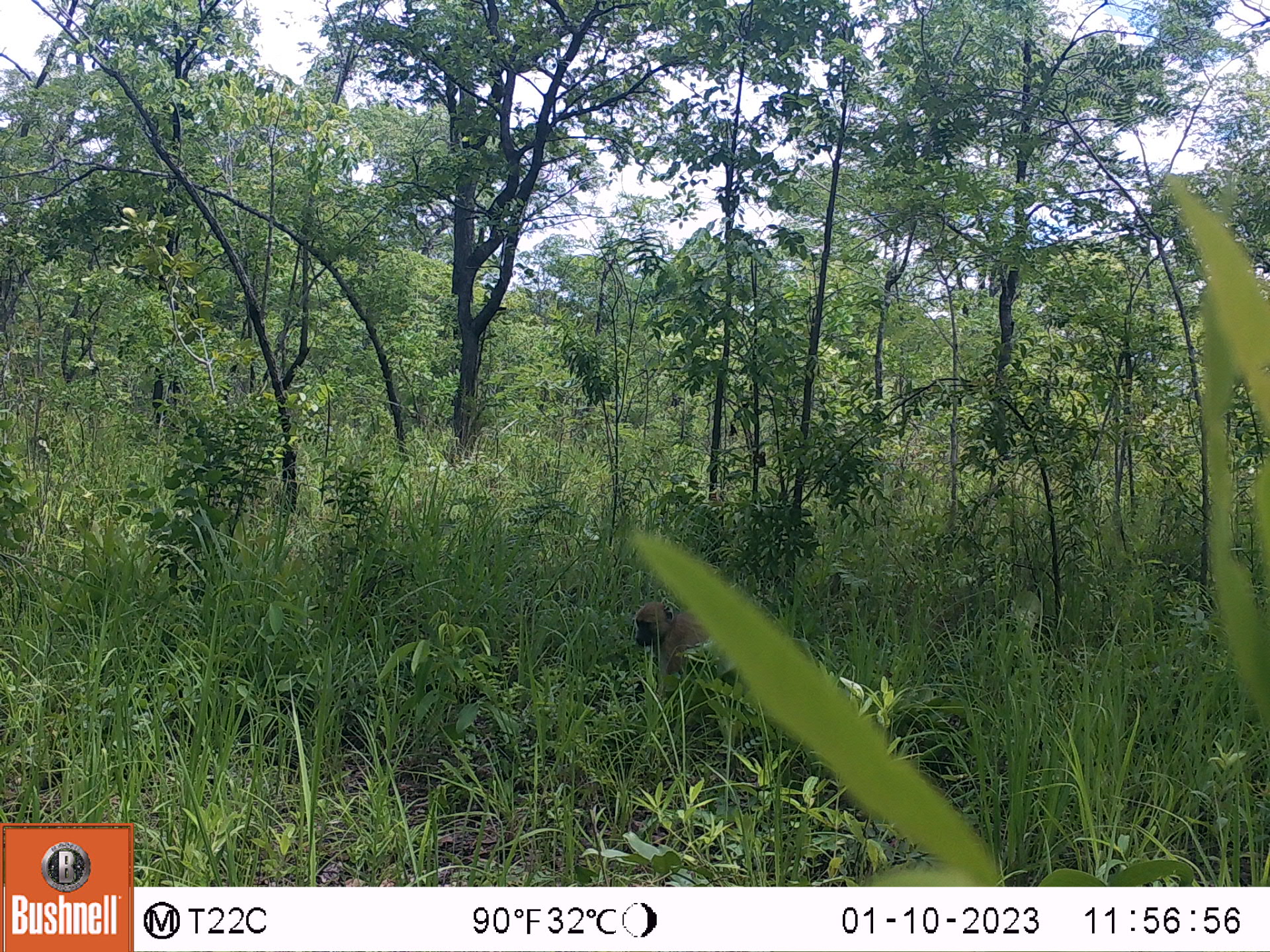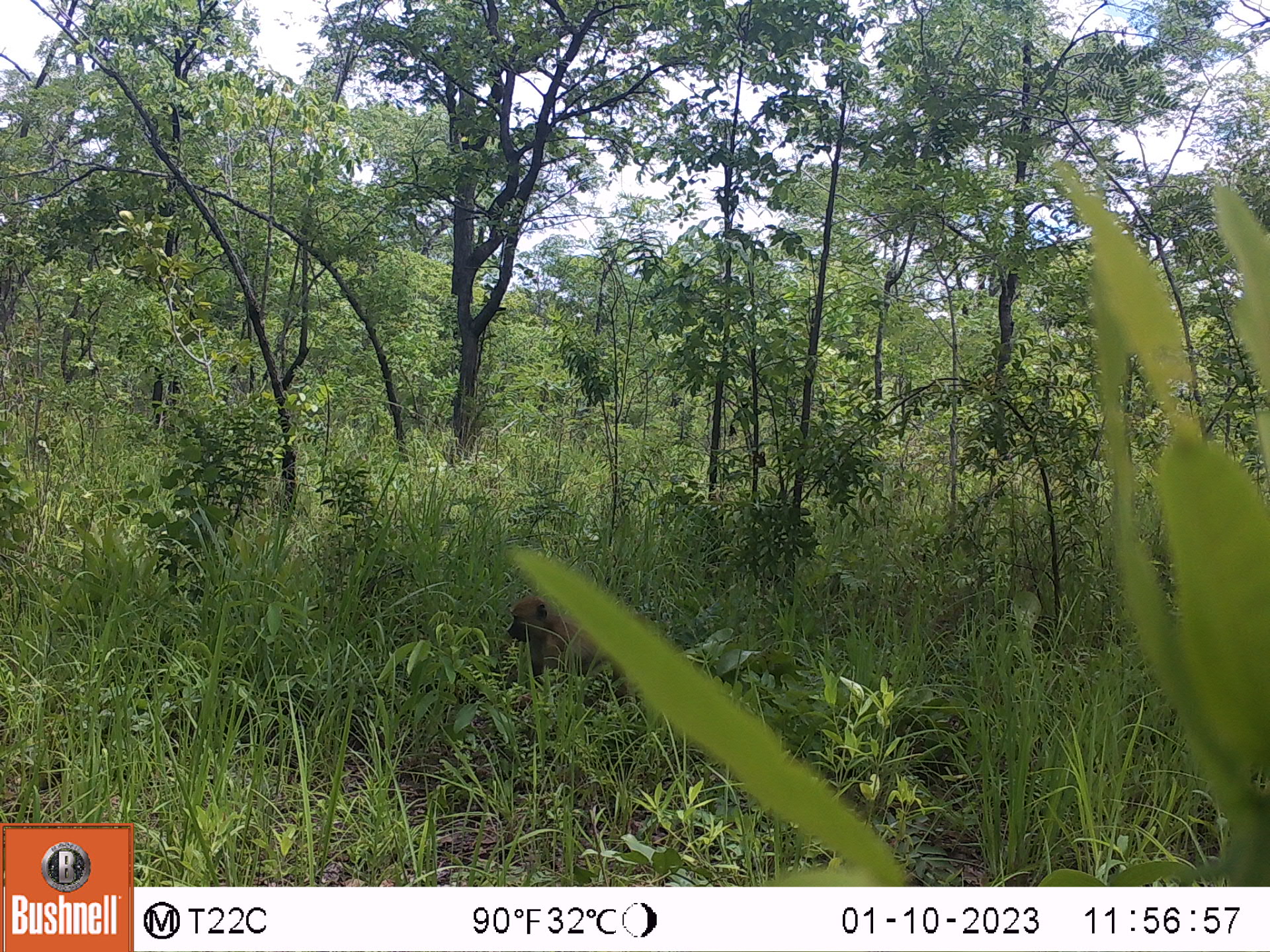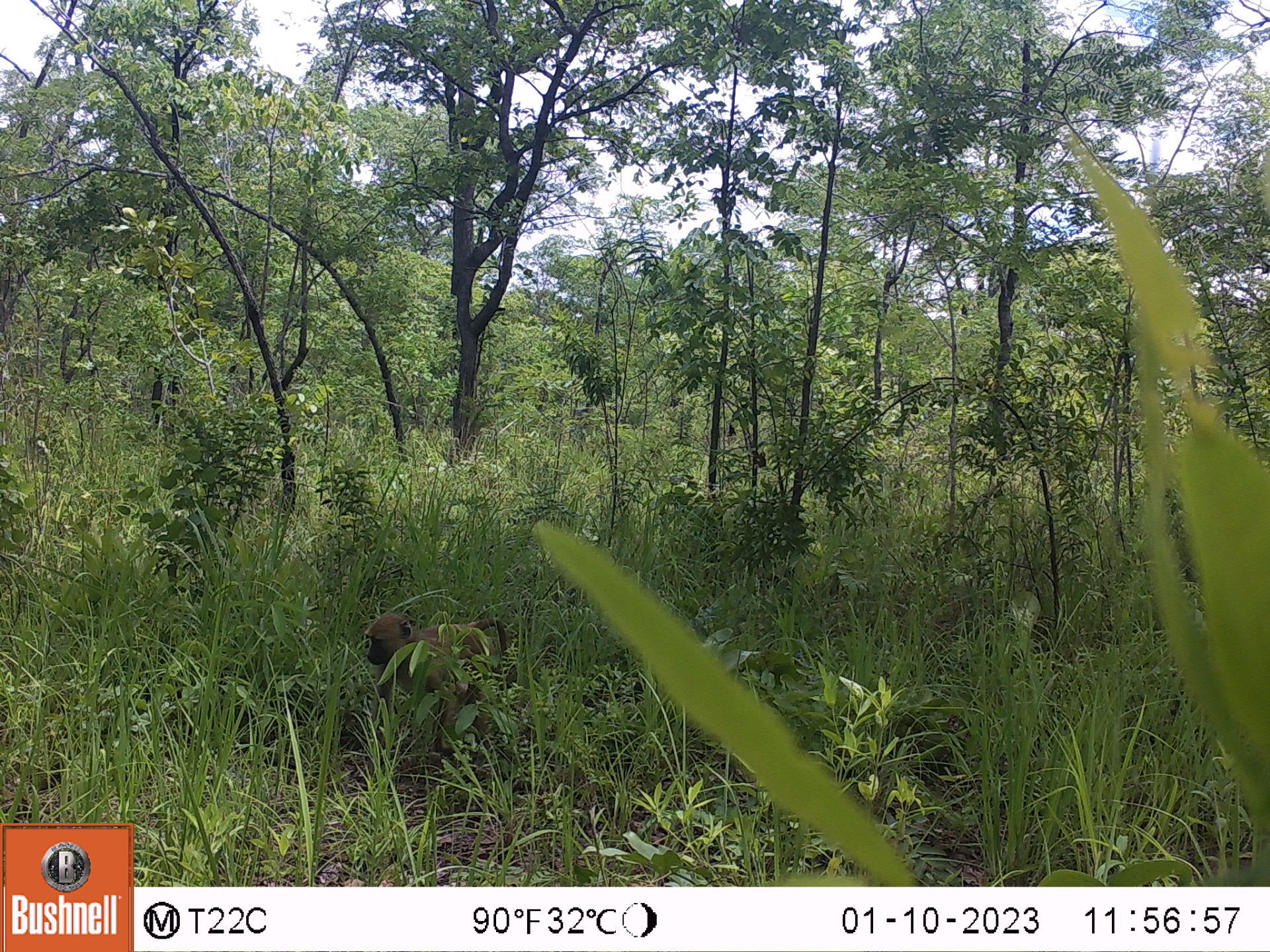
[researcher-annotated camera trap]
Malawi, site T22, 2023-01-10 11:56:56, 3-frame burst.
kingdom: Animalia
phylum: Chordata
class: Mammalia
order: Primates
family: Cercopithecidae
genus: Papio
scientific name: Papio cynocephalus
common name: yellow baboon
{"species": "yellow baboon (Papio cynocephalus)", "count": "1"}